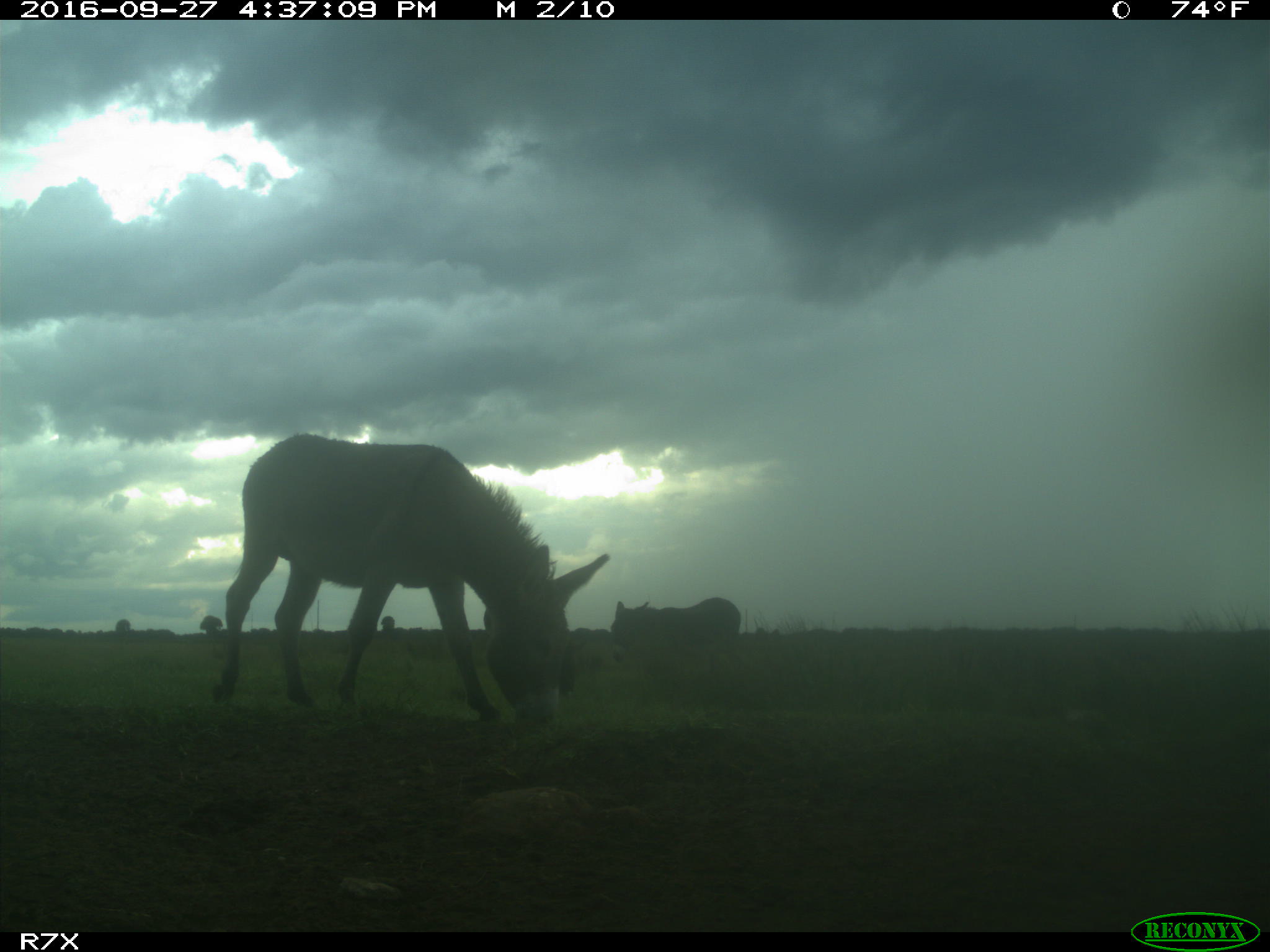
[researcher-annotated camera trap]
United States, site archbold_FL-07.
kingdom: Animalia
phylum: Chordata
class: Mammalia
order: Perissodactyla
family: Equidae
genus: Equus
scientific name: Equus africanus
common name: african wild ass